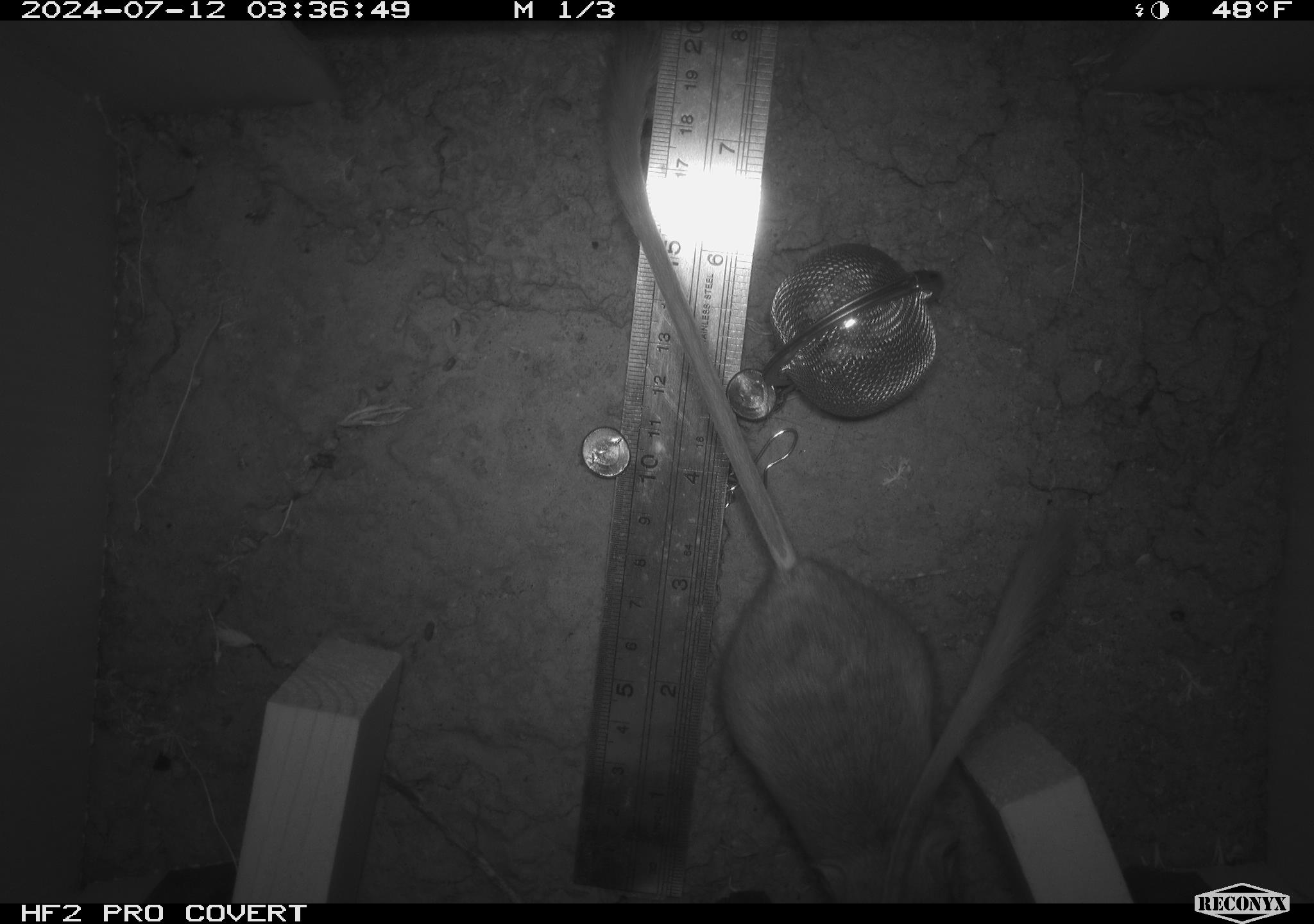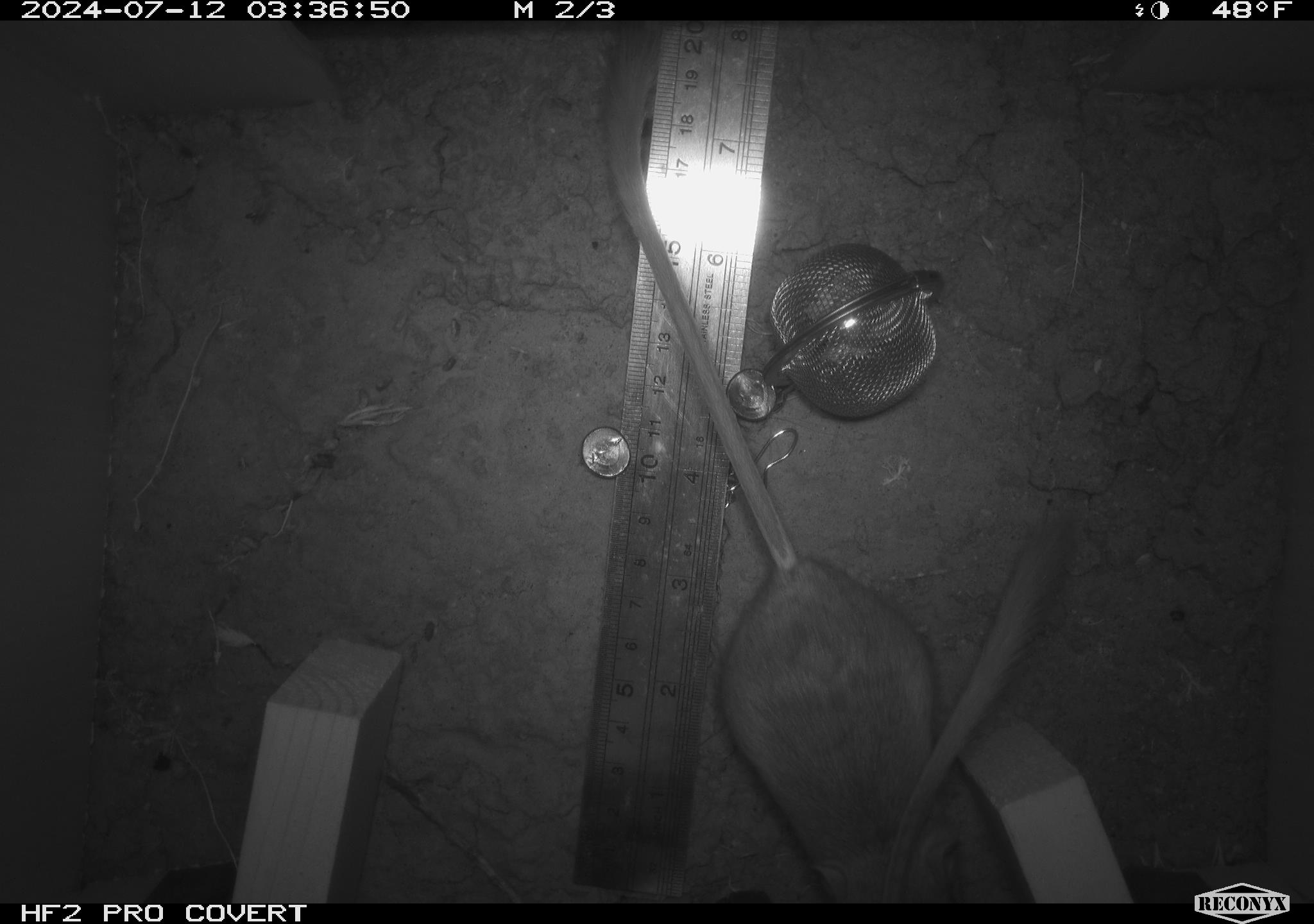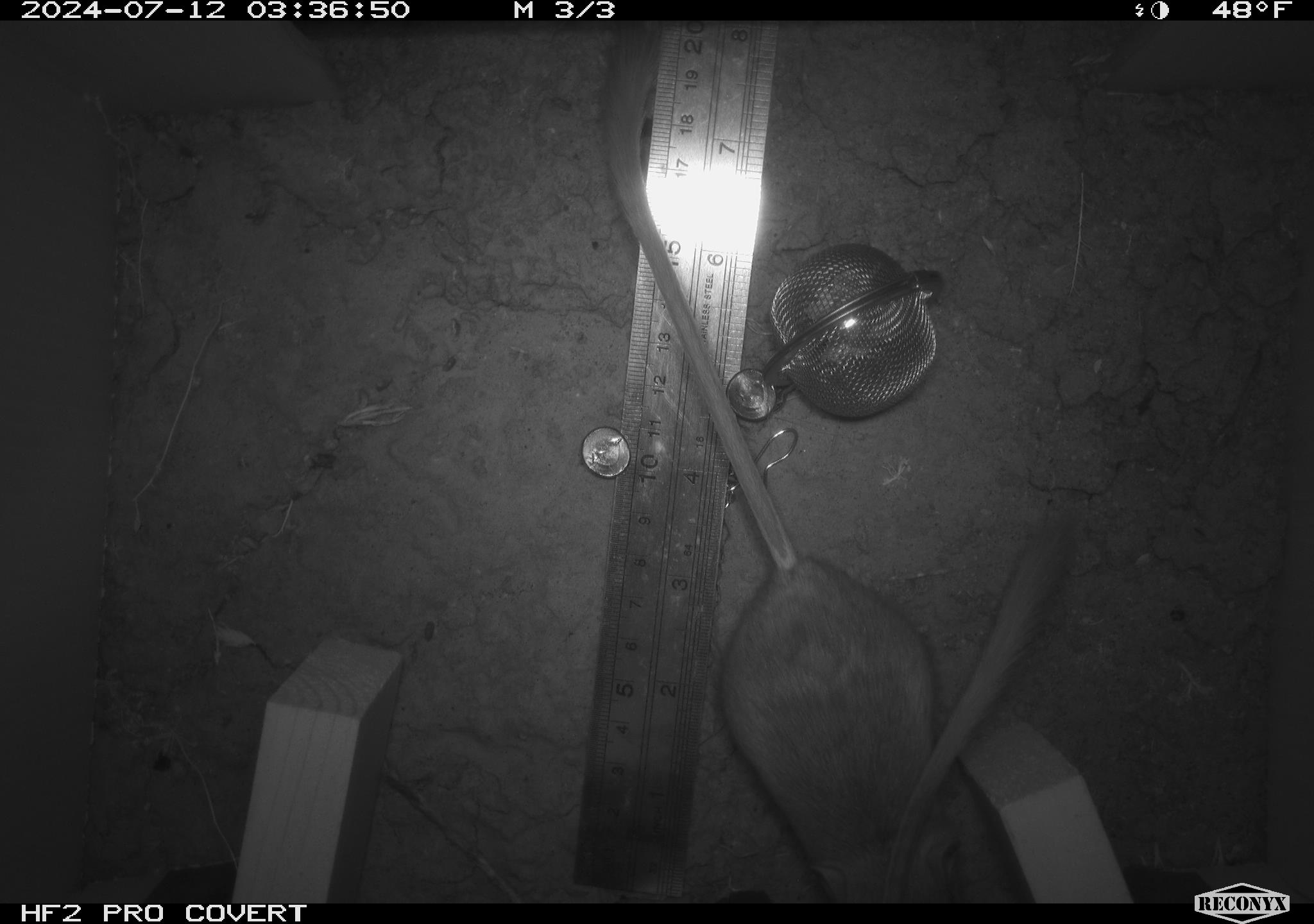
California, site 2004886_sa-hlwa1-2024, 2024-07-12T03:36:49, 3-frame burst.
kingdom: Animalia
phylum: Chordata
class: Mammalia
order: Rodentia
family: Heteromyidae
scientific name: Heteromyidae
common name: kangaroo rats and pocket mice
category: heteromyidae family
Heteromyidae family (kangaroo rats and pocket mice) (Heteromyidae).